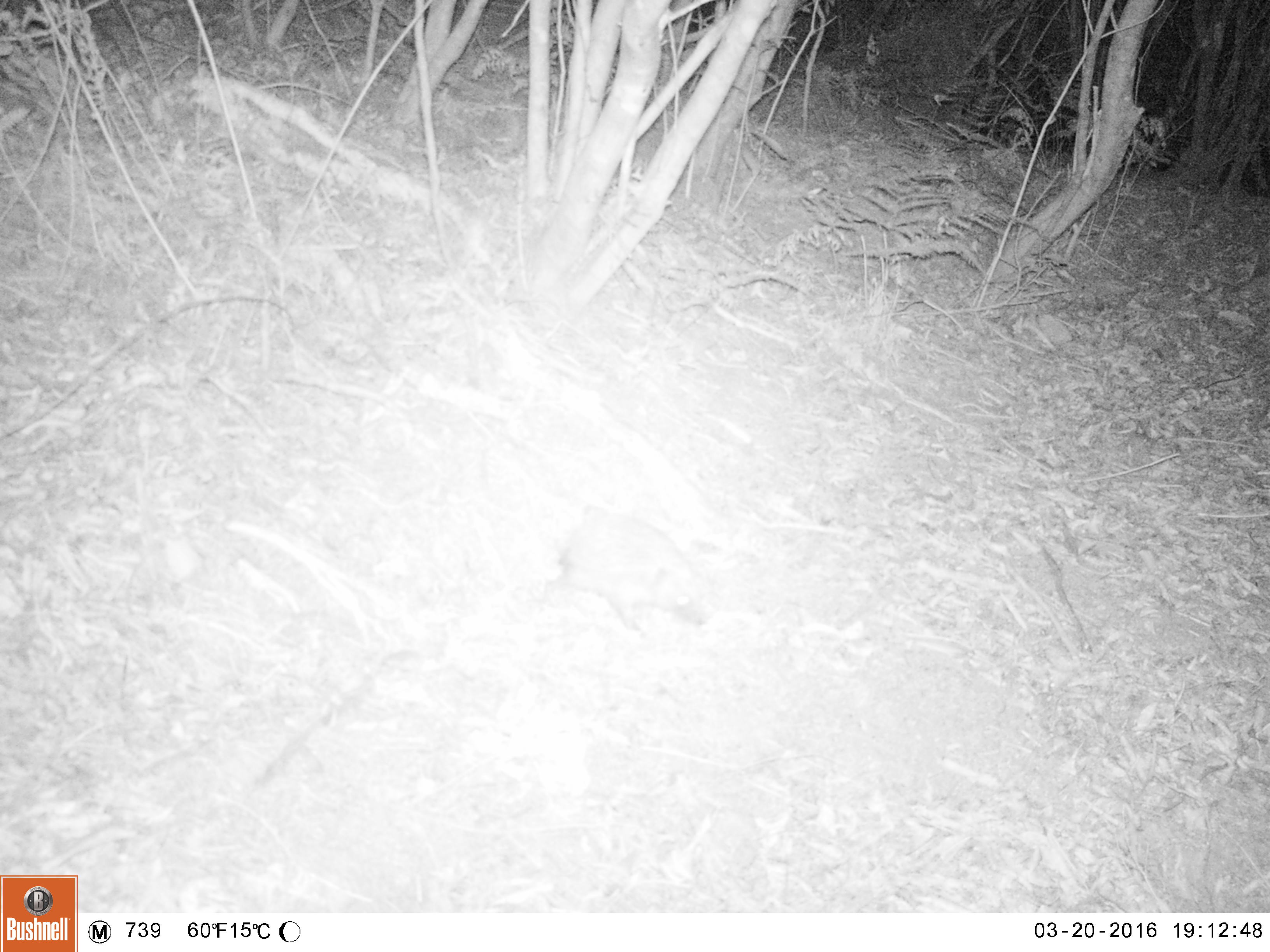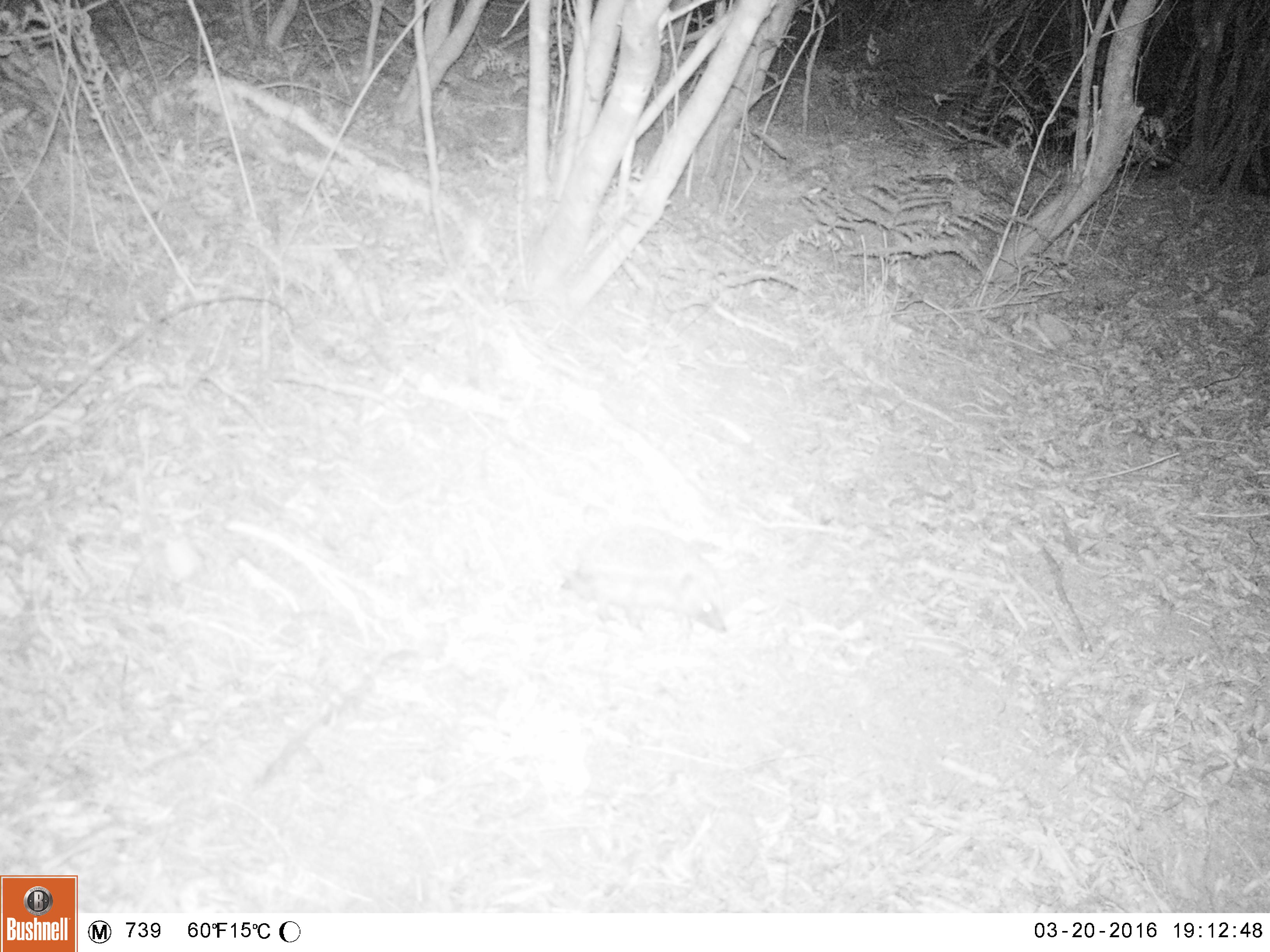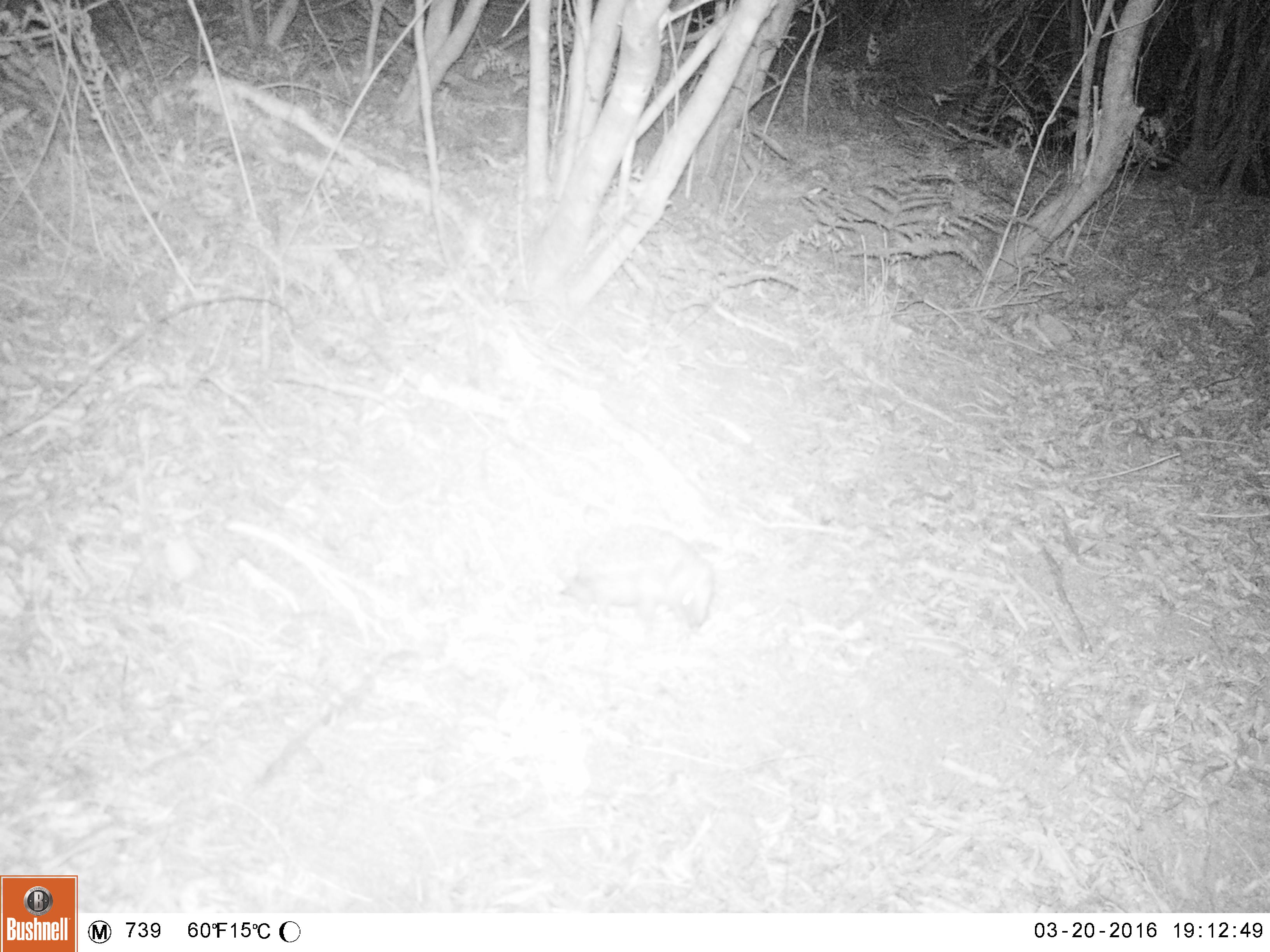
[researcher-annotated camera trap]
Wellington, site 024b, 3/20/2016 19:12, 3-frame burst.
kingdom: Animalia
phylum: Chordata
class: Mammalia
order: Eulipotyphla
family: Erinaceidae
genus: Erinaceus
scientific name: Erinaceus europaeus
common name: hedgehog